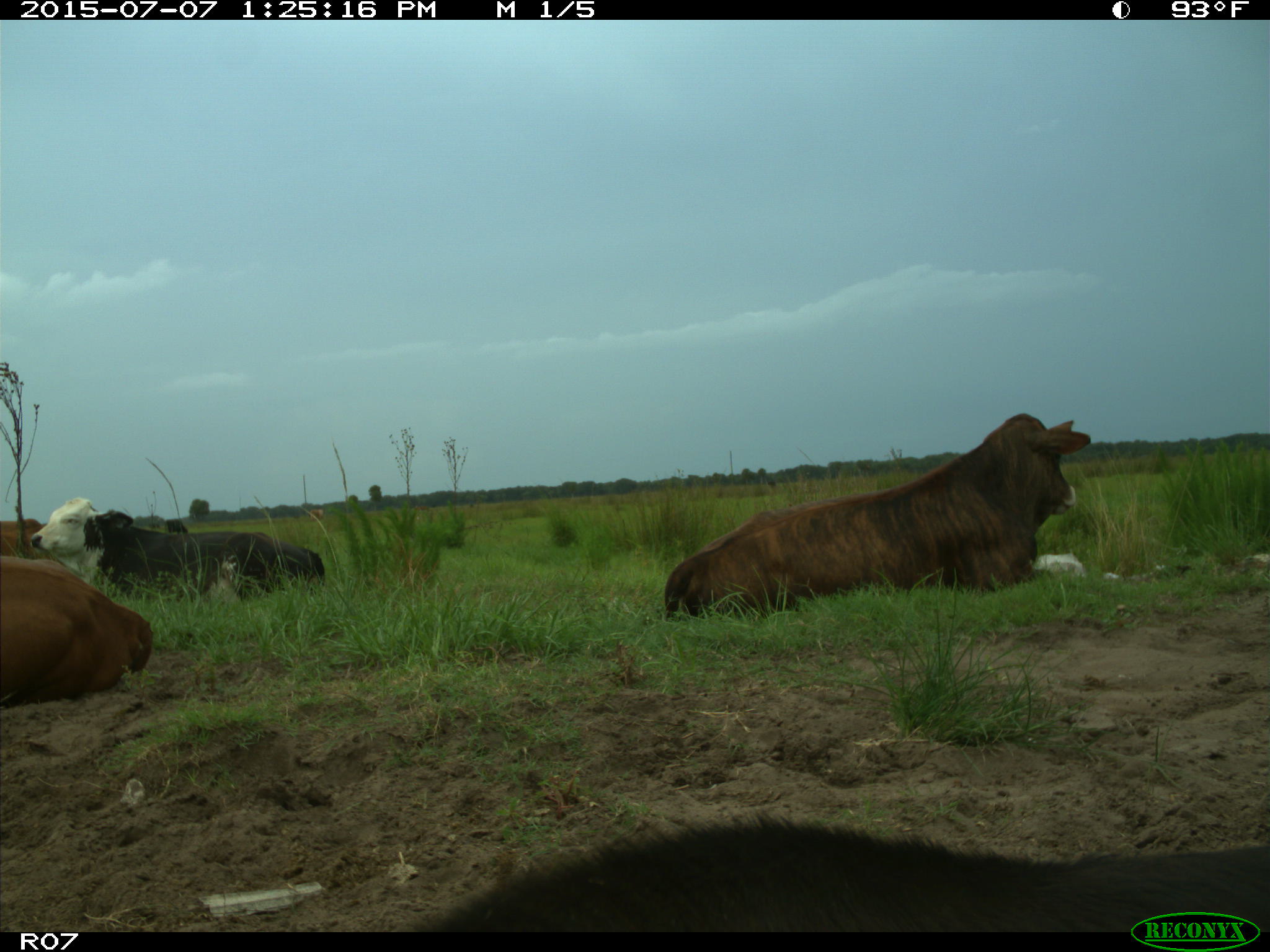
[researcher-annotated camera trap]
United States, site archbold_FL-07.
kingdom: Animalia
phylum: Chordata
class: Mammalia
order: Artiodactyla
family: Bovidae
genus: Bos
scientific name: Bos taurus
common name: domestic cow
Bos taurus (domestic cow).